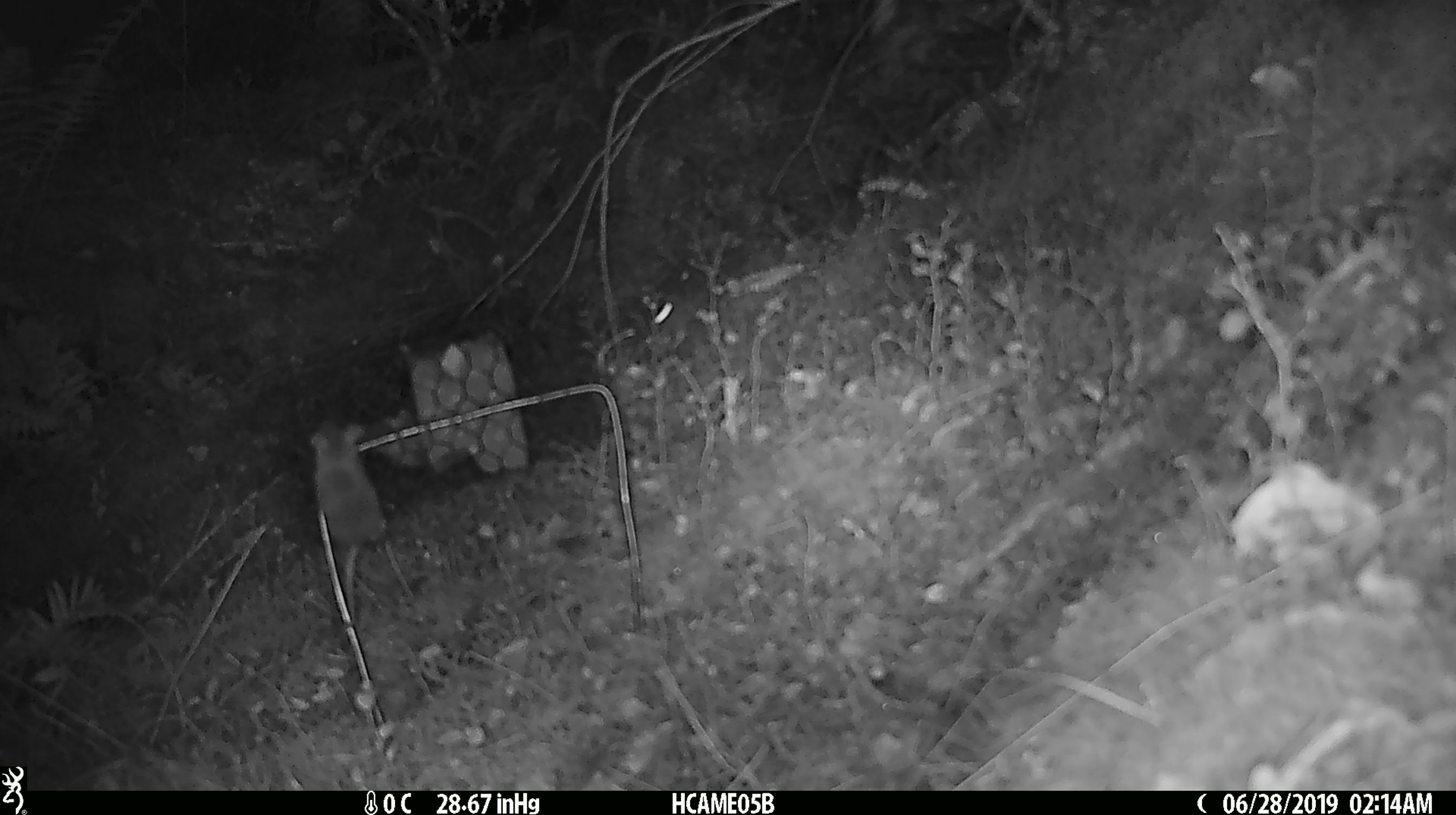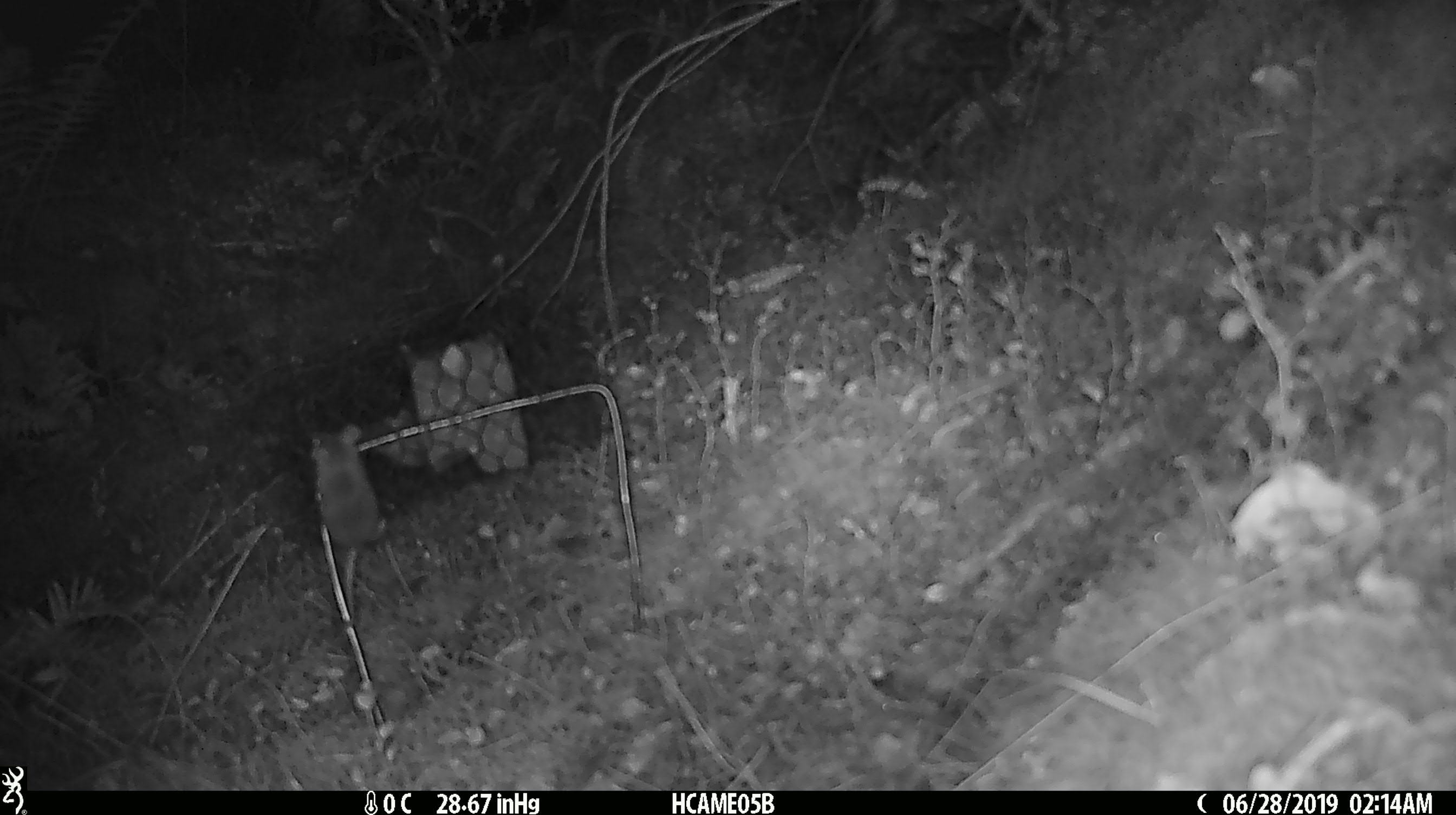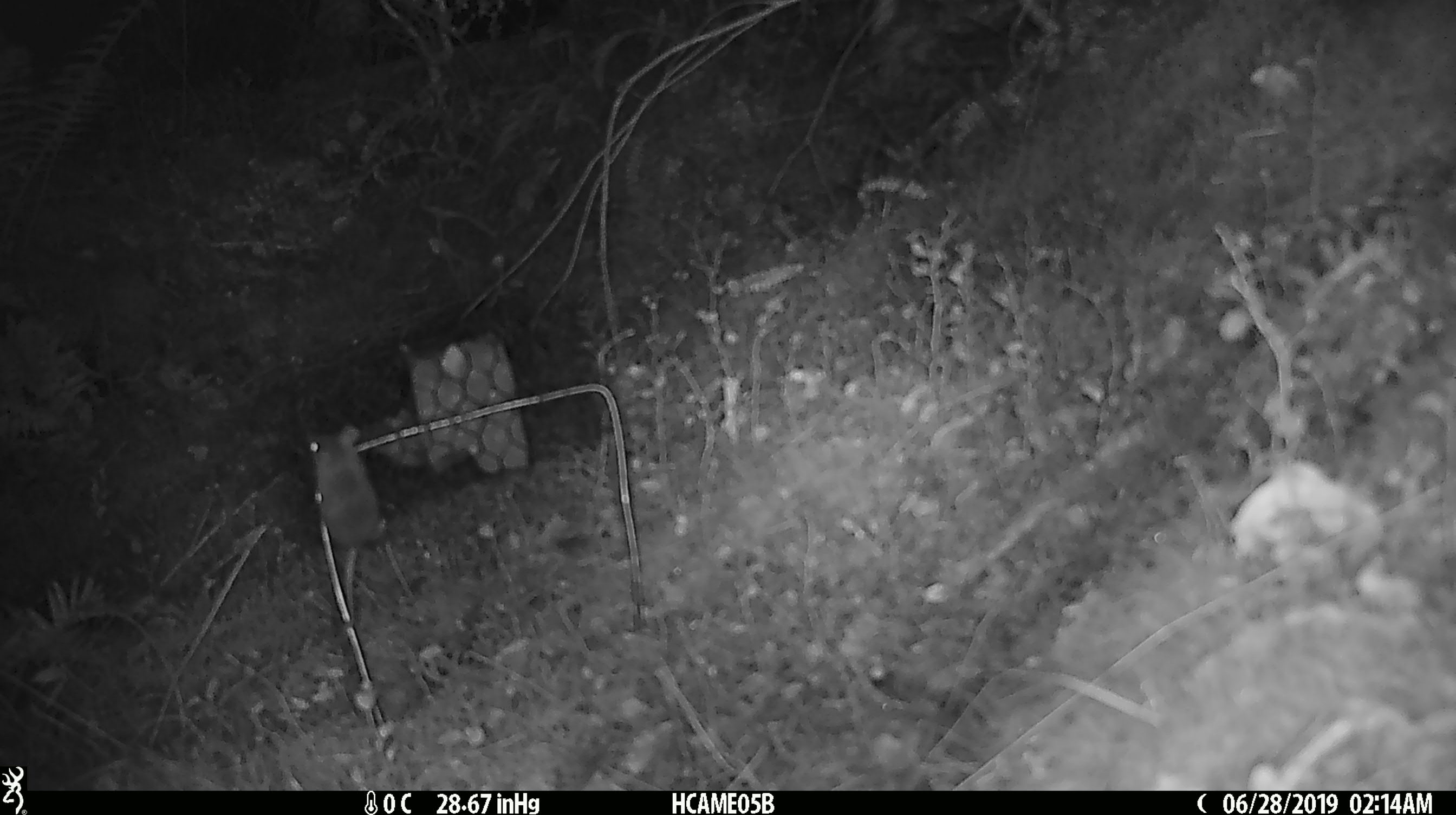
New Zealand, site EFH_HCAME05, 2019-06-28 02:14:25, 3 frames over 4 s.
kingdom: Animalia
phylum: Chordata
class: Mammalia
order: Rodentia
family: Muridae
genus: Mus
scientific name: Mus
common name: mouse